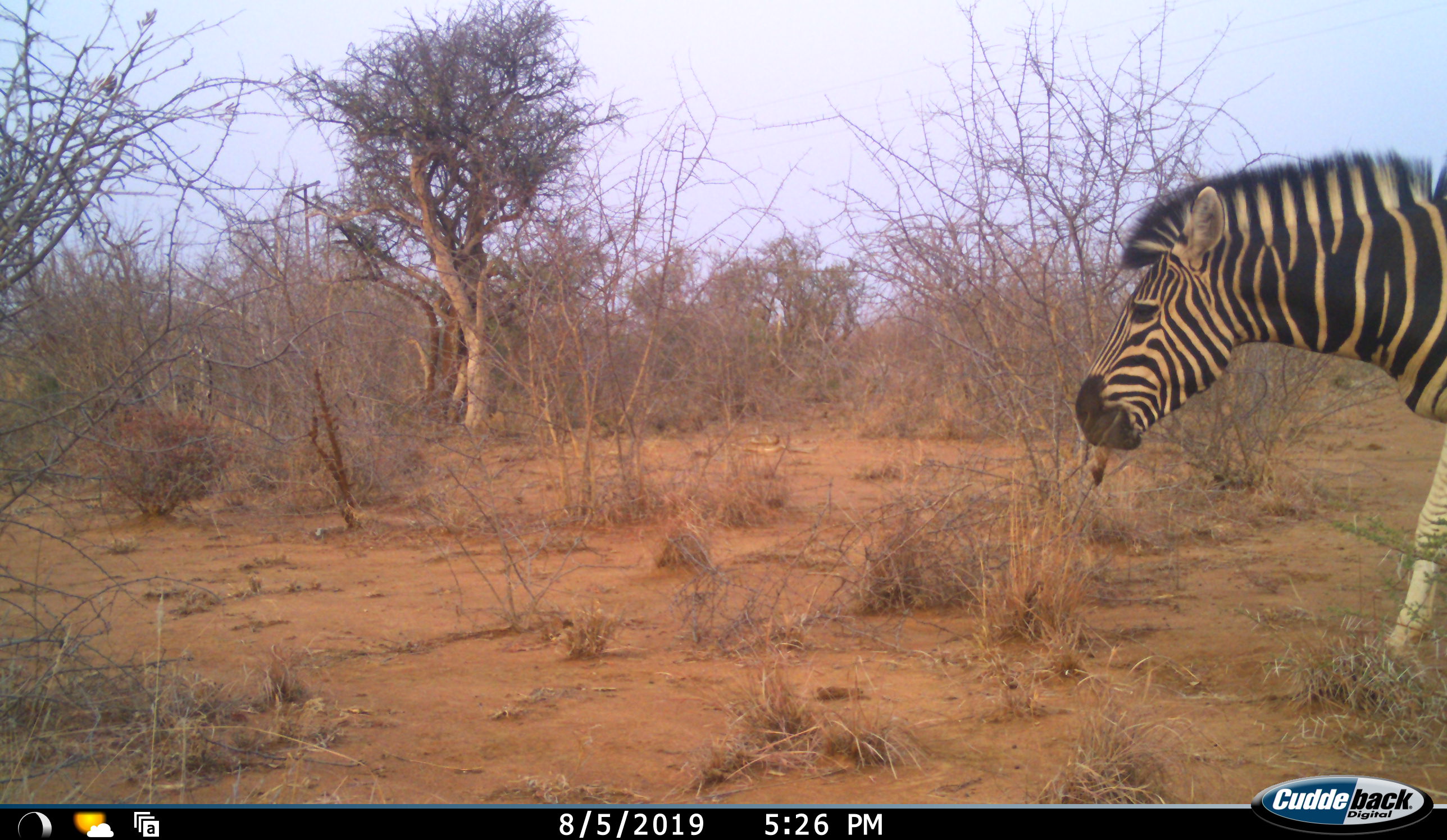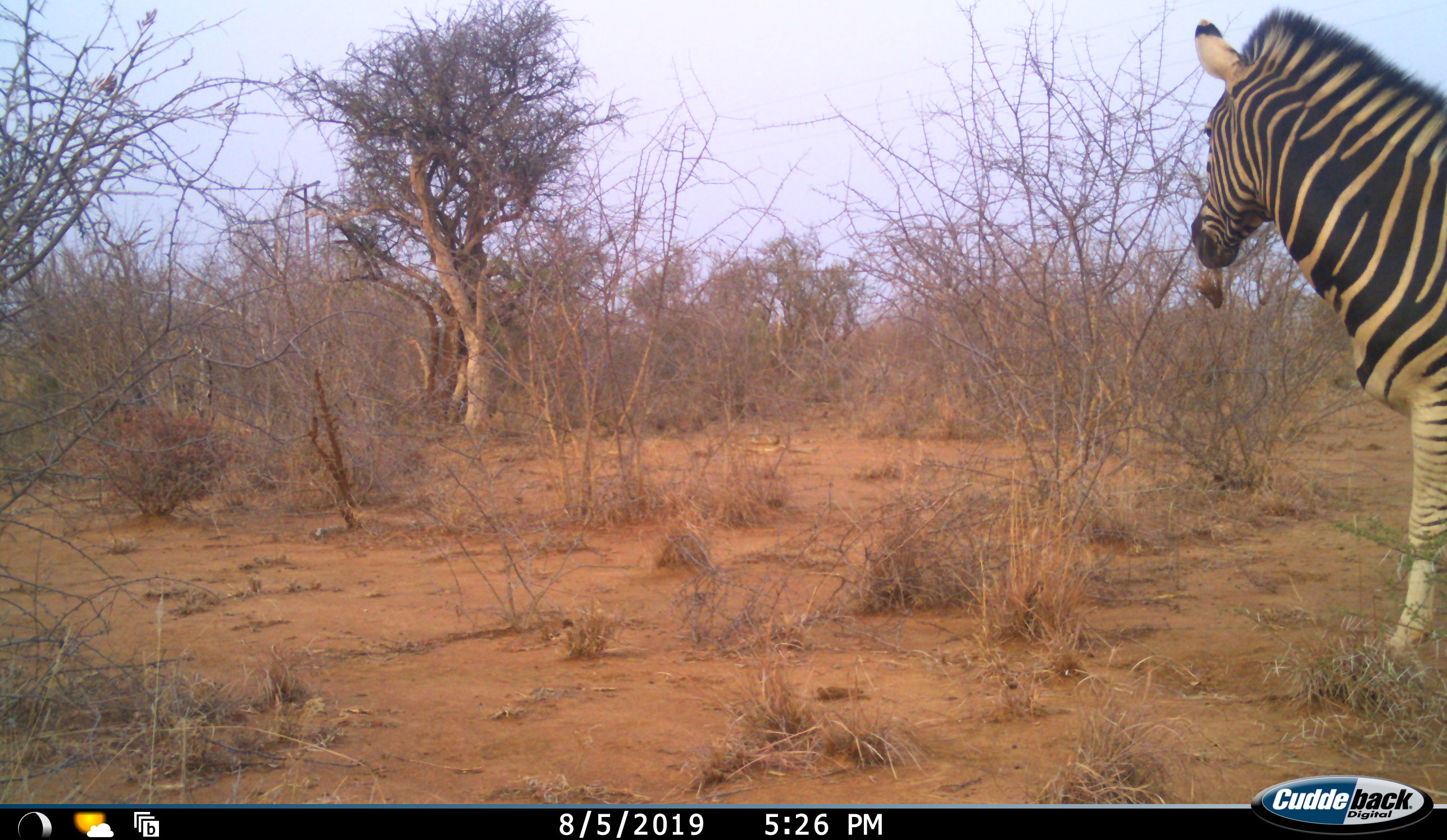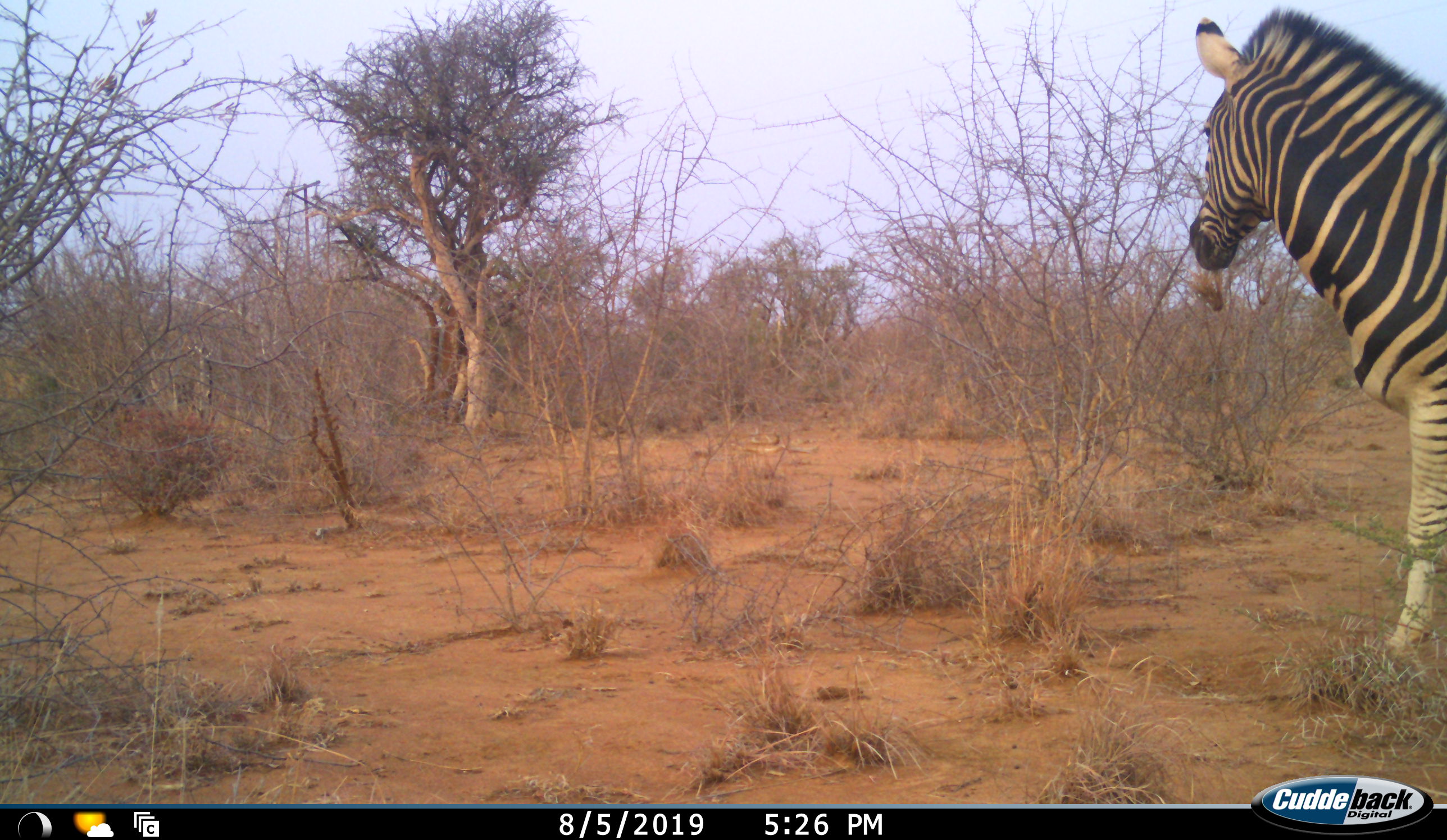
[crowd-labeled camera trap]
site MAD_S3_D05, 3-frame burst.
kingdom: Animalia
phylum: Chordata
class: Mammalia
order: Perissodactyla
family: Equidae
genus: Equus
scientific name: Equus quagga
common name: plains zebra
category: zebraplains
Zebraplains (plains zebra) (Equus quagga), count 1. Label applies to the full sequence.